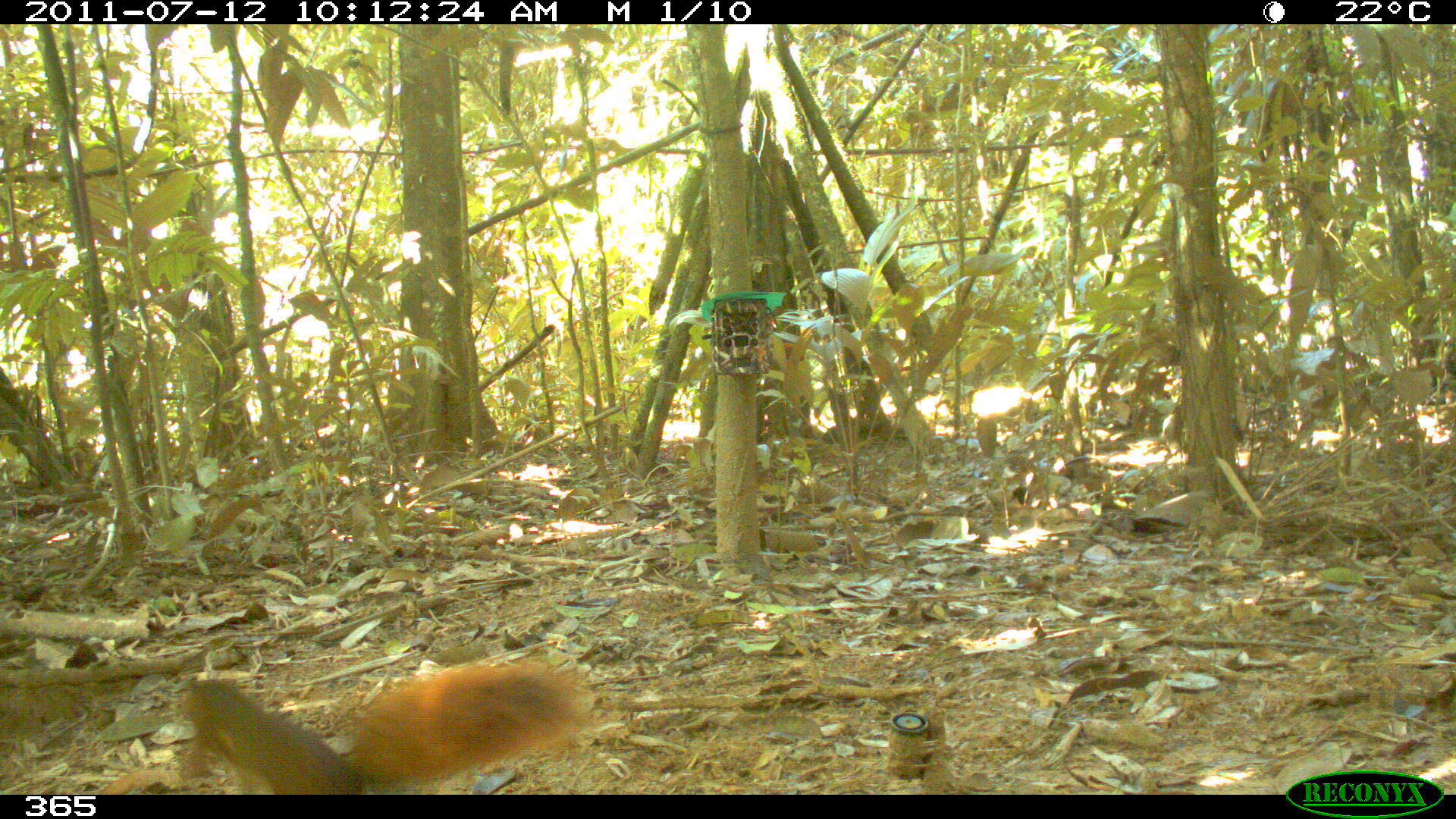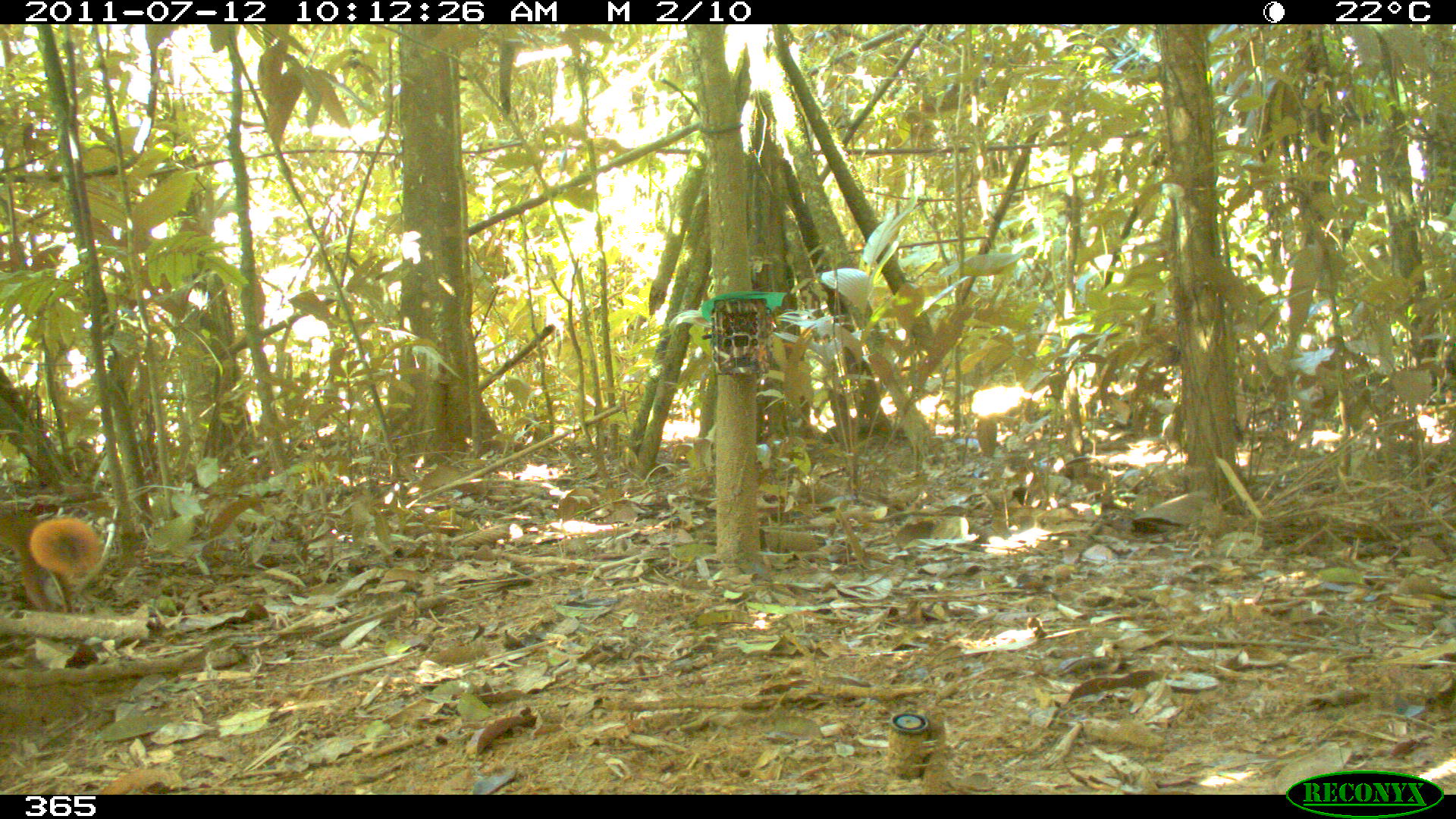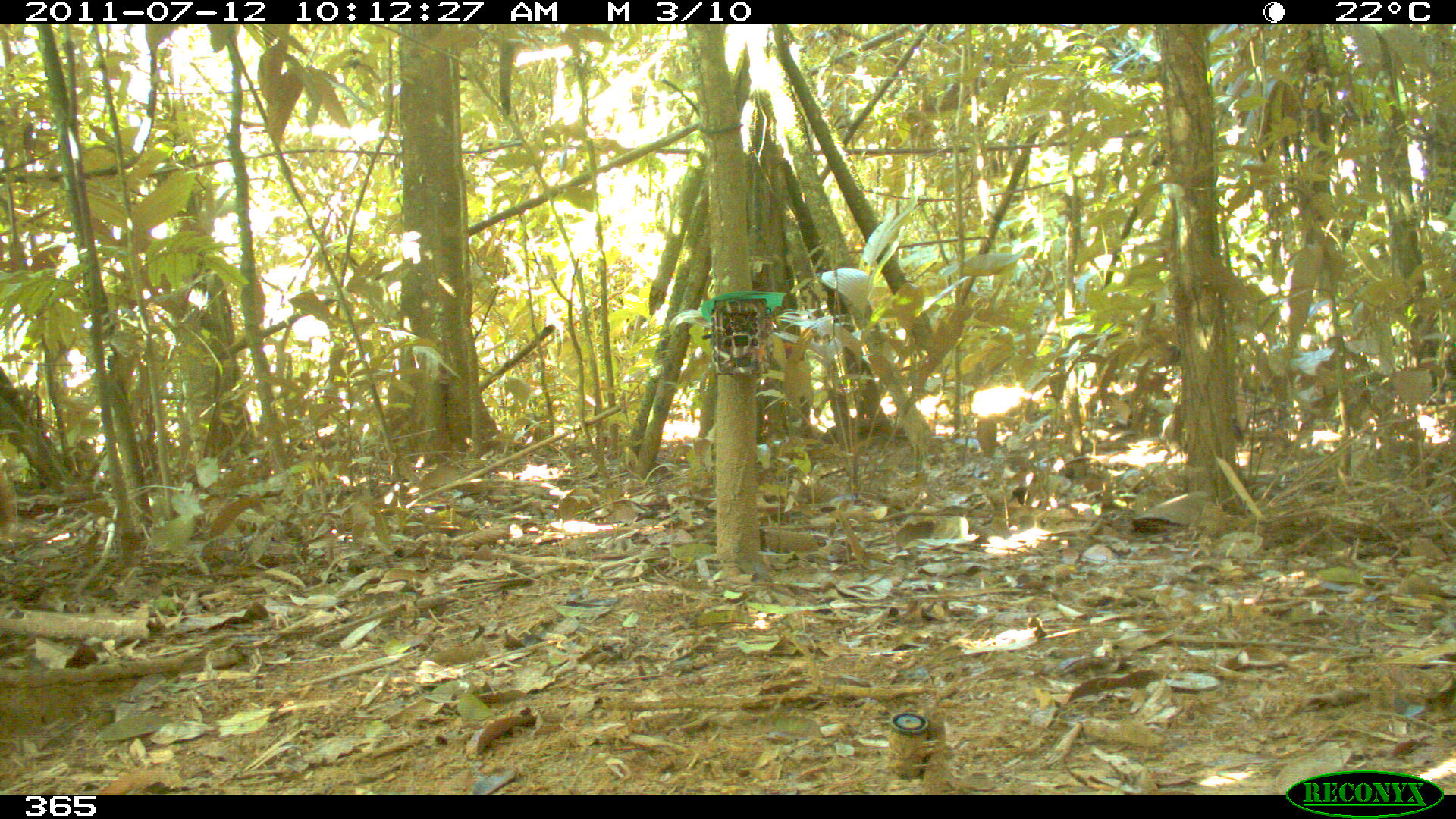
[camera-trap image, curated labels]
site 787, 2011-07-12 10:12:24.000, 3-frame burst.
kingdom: Animalia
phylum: Chordata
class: Mammalia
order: Rodentia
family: Sciuridae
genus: Sciurus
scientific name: Sciurus spadiceus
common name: southern amazon red squirrel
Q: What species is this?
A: Sciurus spadiceus (southern amazon red squirrel).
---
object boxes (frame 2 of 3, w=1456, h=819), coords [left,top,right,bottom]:
sciurus spadiceus: [0,512,100,616]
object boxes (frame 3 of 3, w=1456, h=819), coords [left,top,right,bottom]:
sciurus spadiceus: [1,472,15,541]